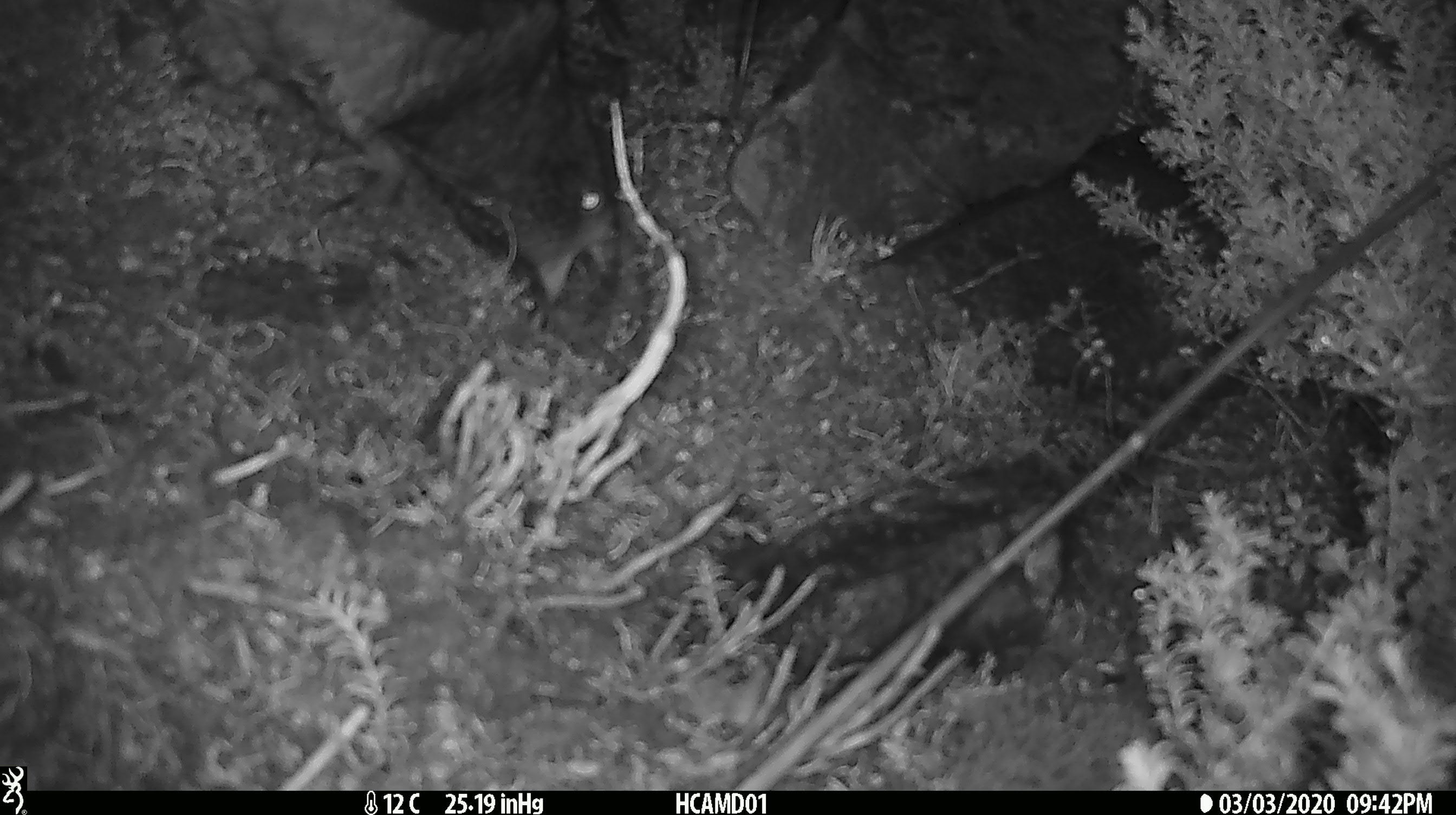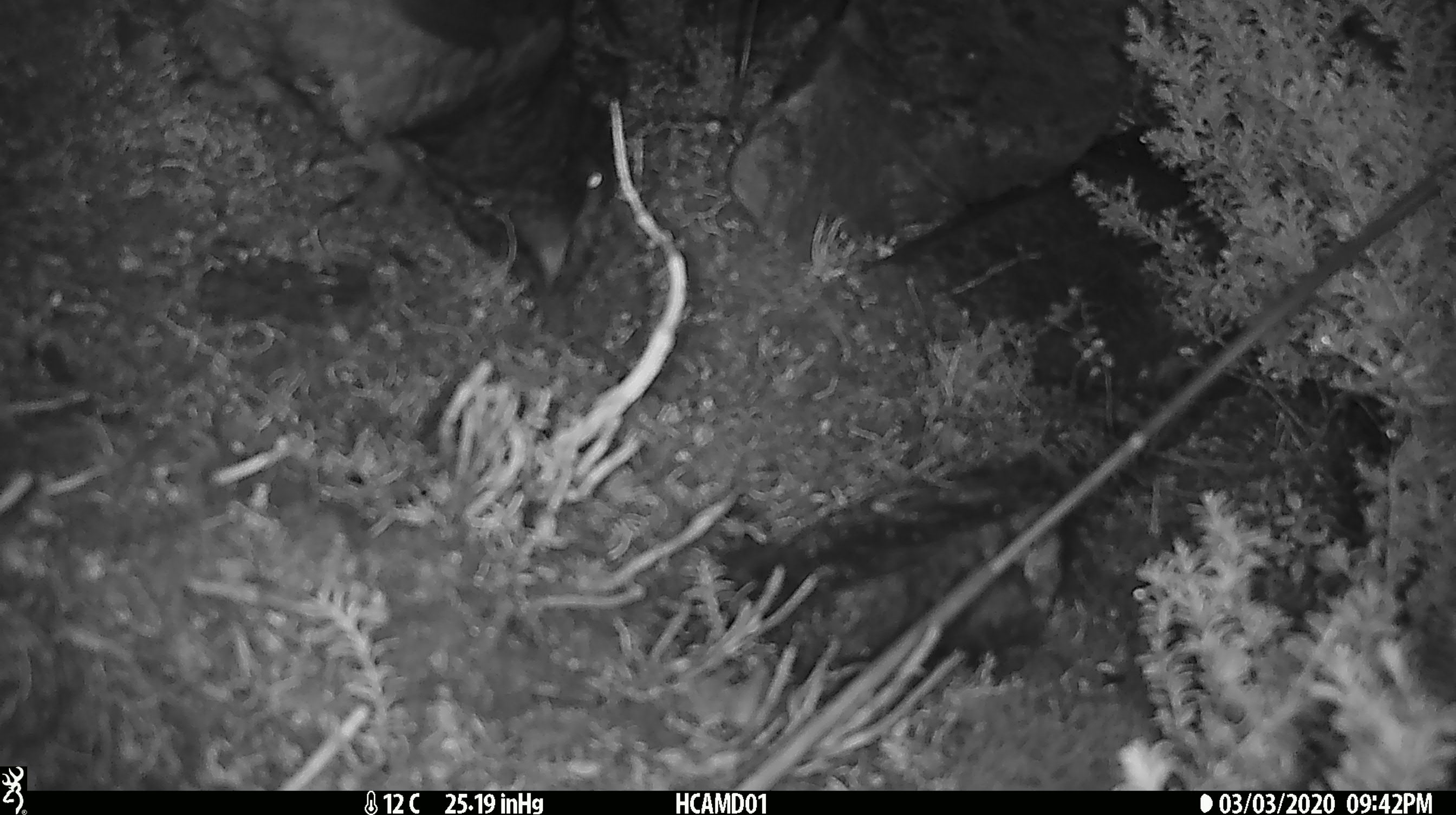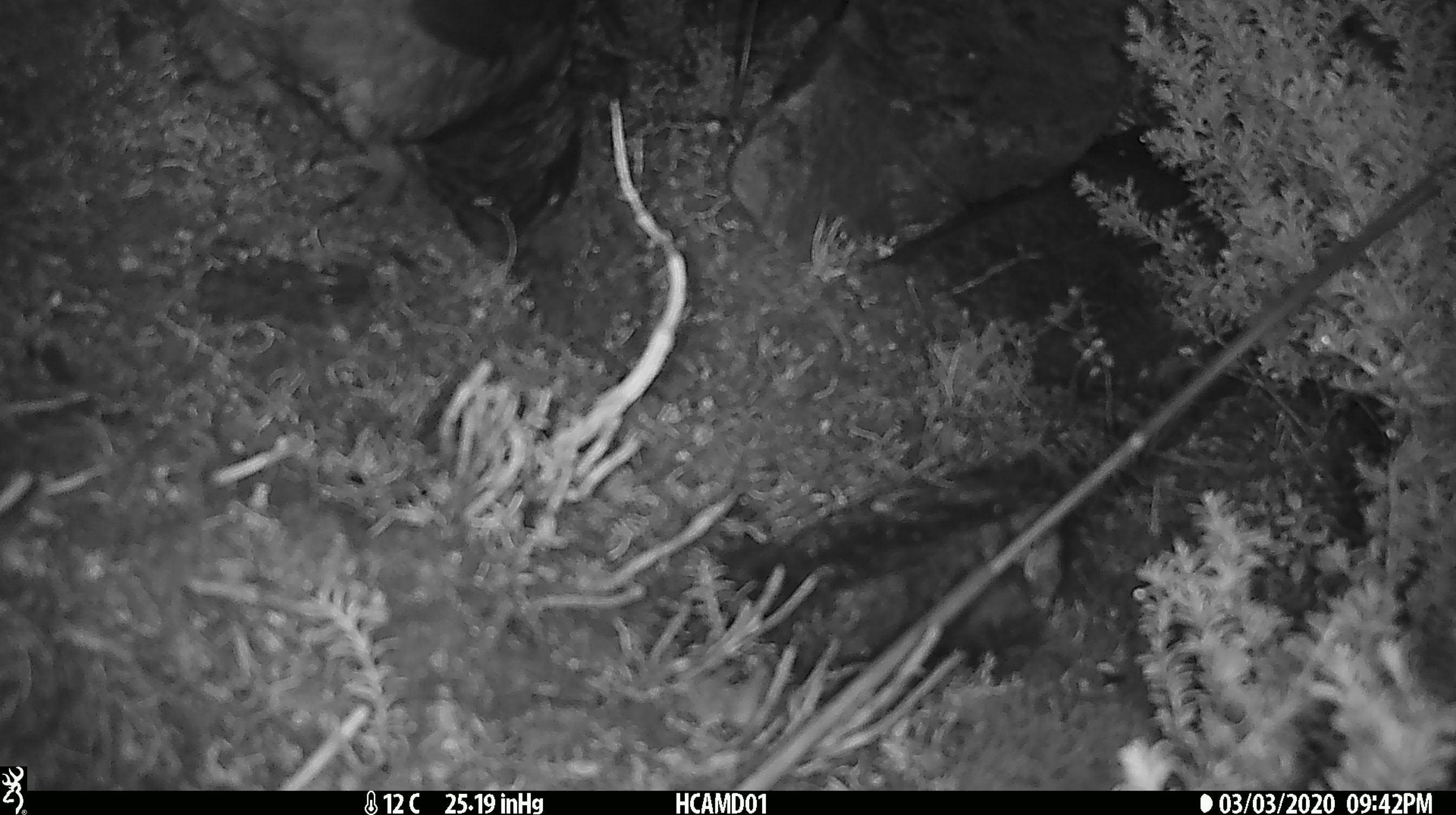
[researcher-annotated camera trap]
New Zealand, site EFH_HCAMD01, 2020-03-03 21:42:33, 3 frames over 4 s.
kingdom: Animalia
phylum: Chordata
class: Aves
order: Psittaciformes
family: Strigopidae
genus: Nestor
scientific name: Nestor notabilis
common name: kea